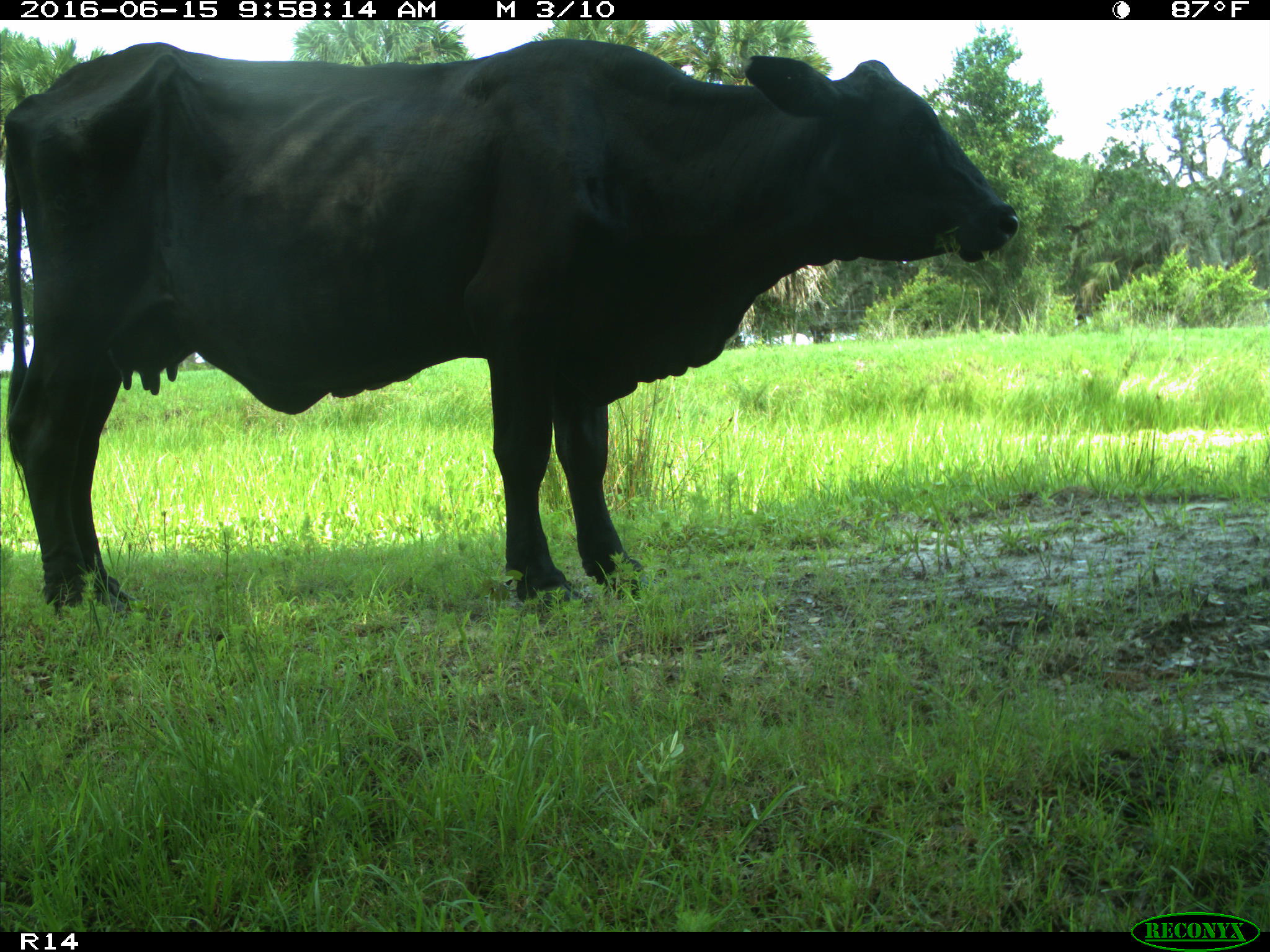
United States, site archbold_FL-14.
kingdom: Animalia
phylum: Chordata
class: Mammalia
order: Artiodactyla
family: Bovidae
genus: Bos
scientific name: Bos taurus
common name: domestic cow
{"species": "Bos taurus (domestic cow)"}